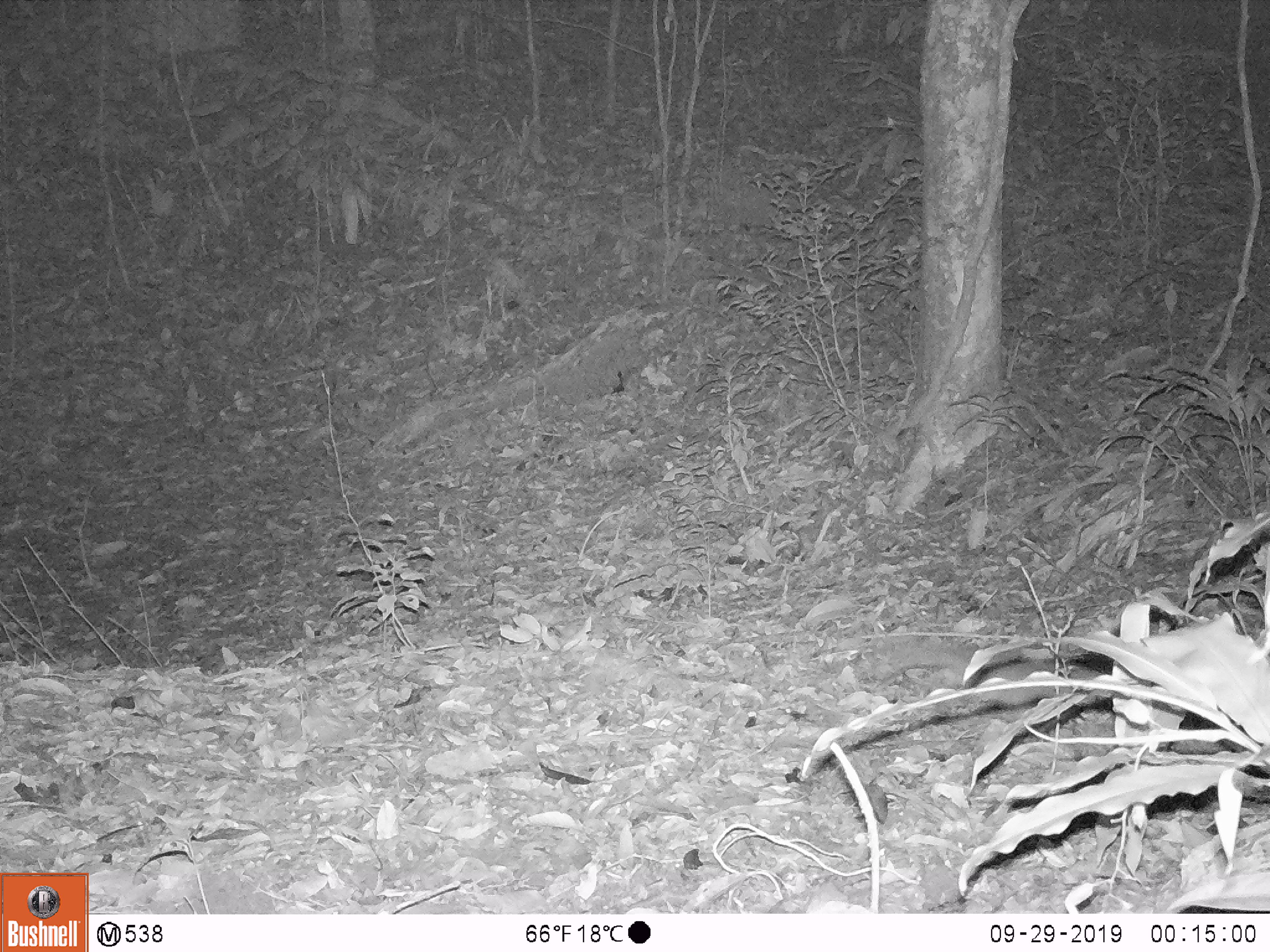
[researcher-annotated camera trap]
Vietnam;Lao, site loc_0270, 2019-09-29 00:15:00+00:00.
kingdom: Animalia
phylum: Chordata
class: Mammalia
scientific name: Mammalia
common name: mammal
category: unidentified small mammal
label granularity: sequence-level